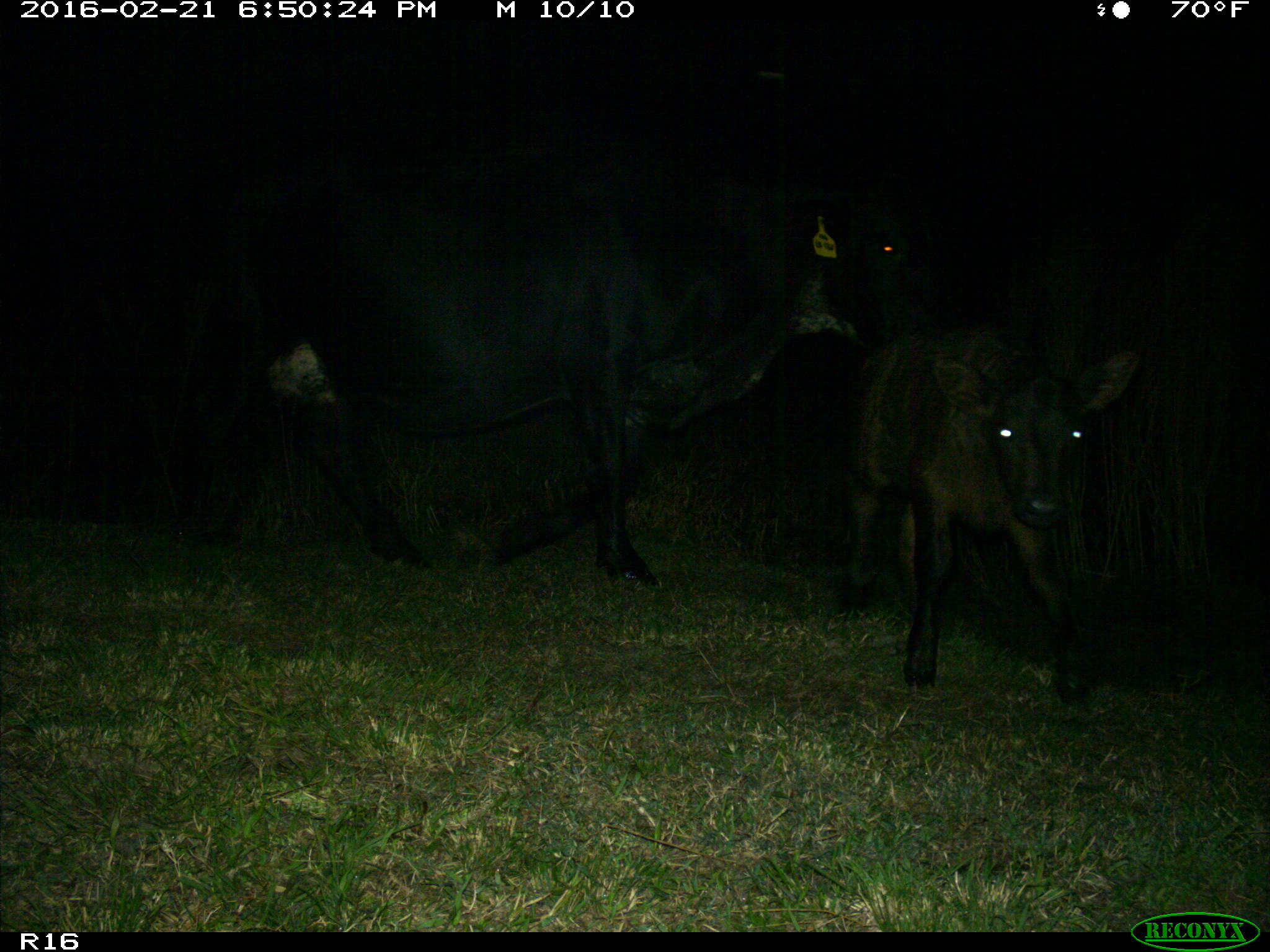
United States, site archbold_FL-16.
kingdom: Animalia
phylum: Chordata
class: Mammalia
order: Artiodactyla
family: Bovidae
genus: Bos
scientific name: Bos taurus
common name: domestic cow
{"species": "Bos taurus (domestic cow)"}